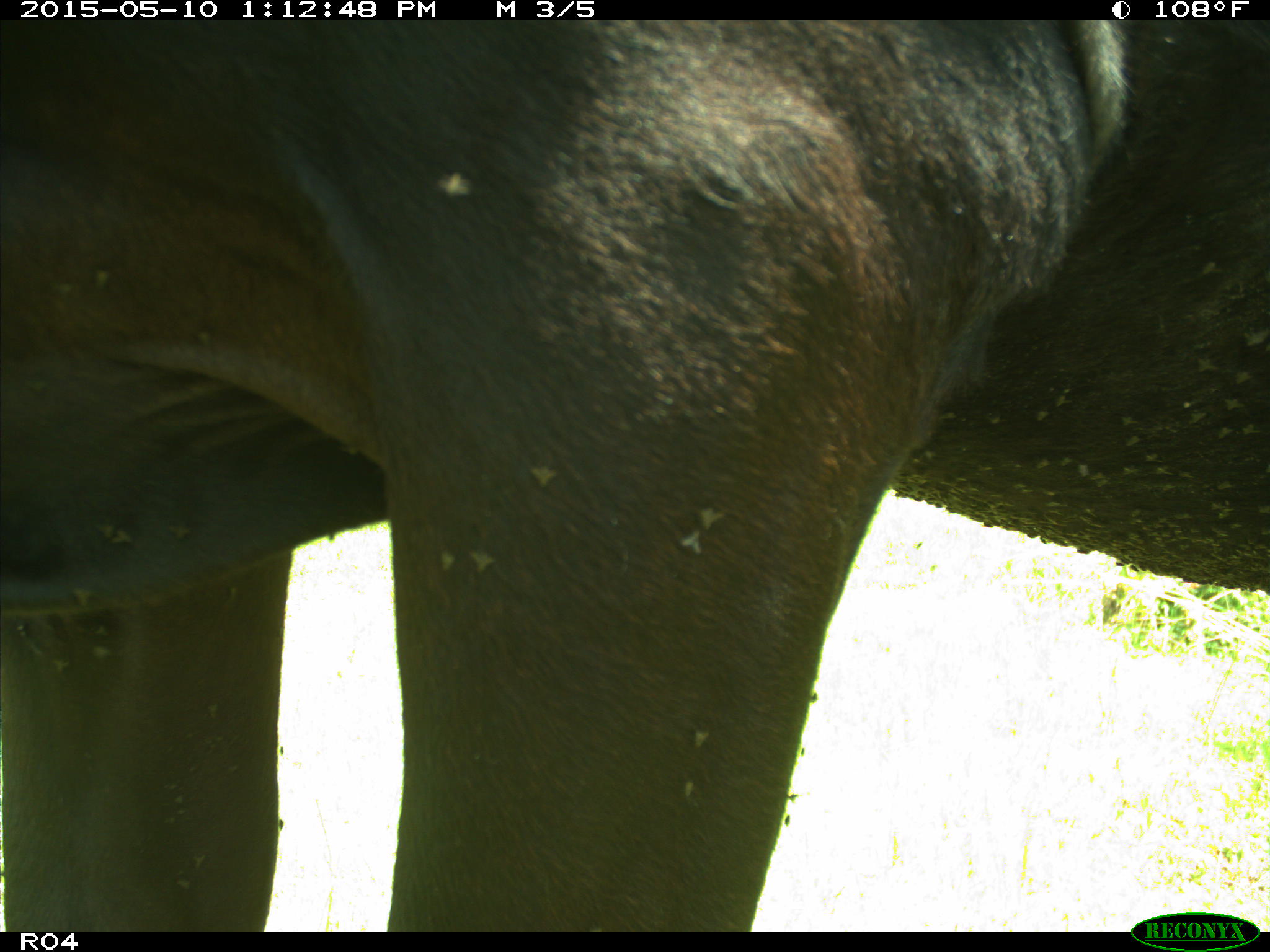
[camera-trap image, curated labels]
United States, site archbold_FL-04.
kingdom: Animalia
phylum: Chordata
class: Mammalia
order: Artiodactyla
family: Bovidae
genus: Bos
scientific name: Bos taurus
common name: domestic cow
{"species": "Bos taurus (domestic cow)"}